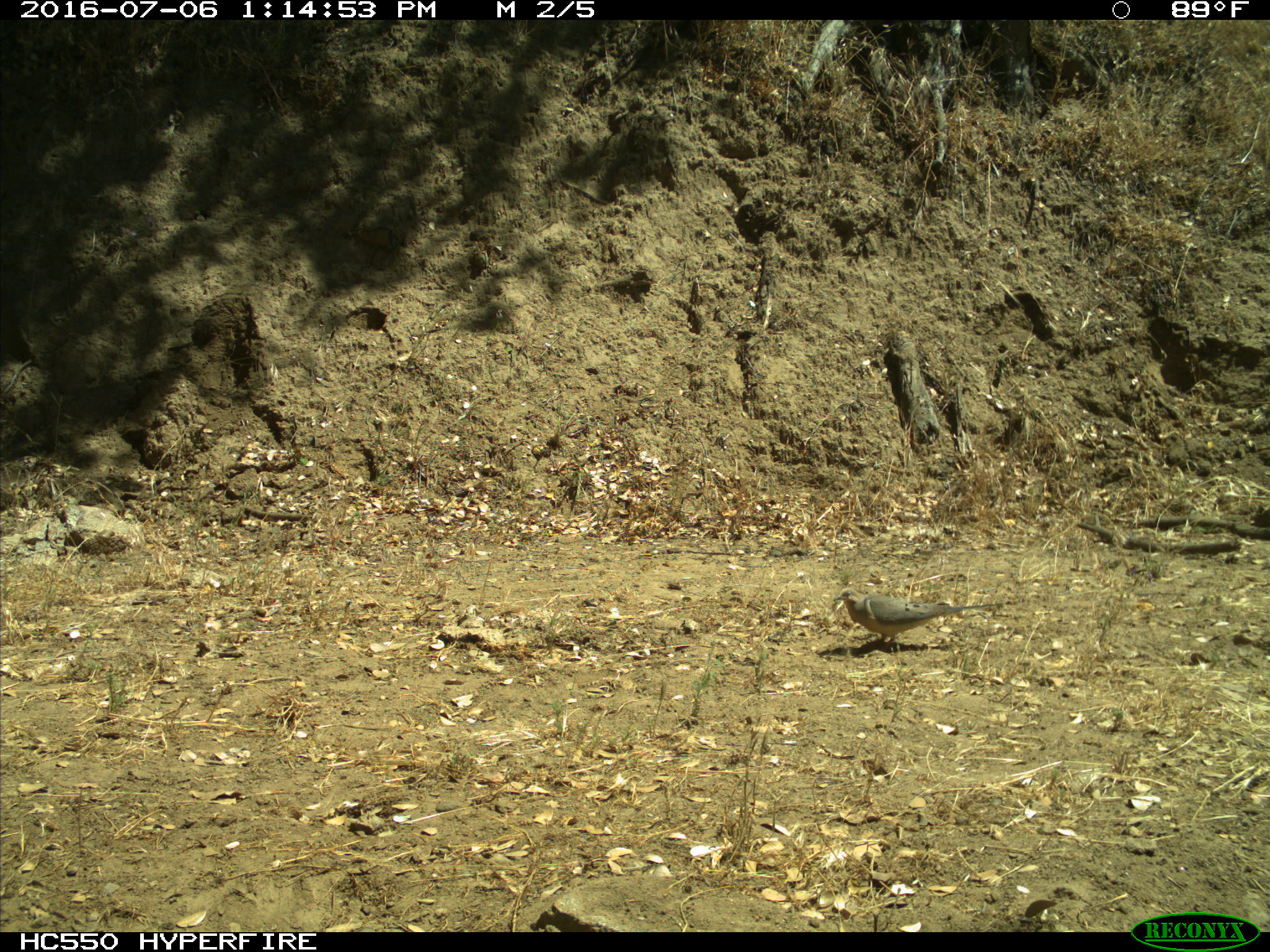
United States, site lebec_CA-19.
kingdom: Animalia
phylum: Chordata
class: Aves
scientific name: Aves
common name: birds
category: unidentified bird